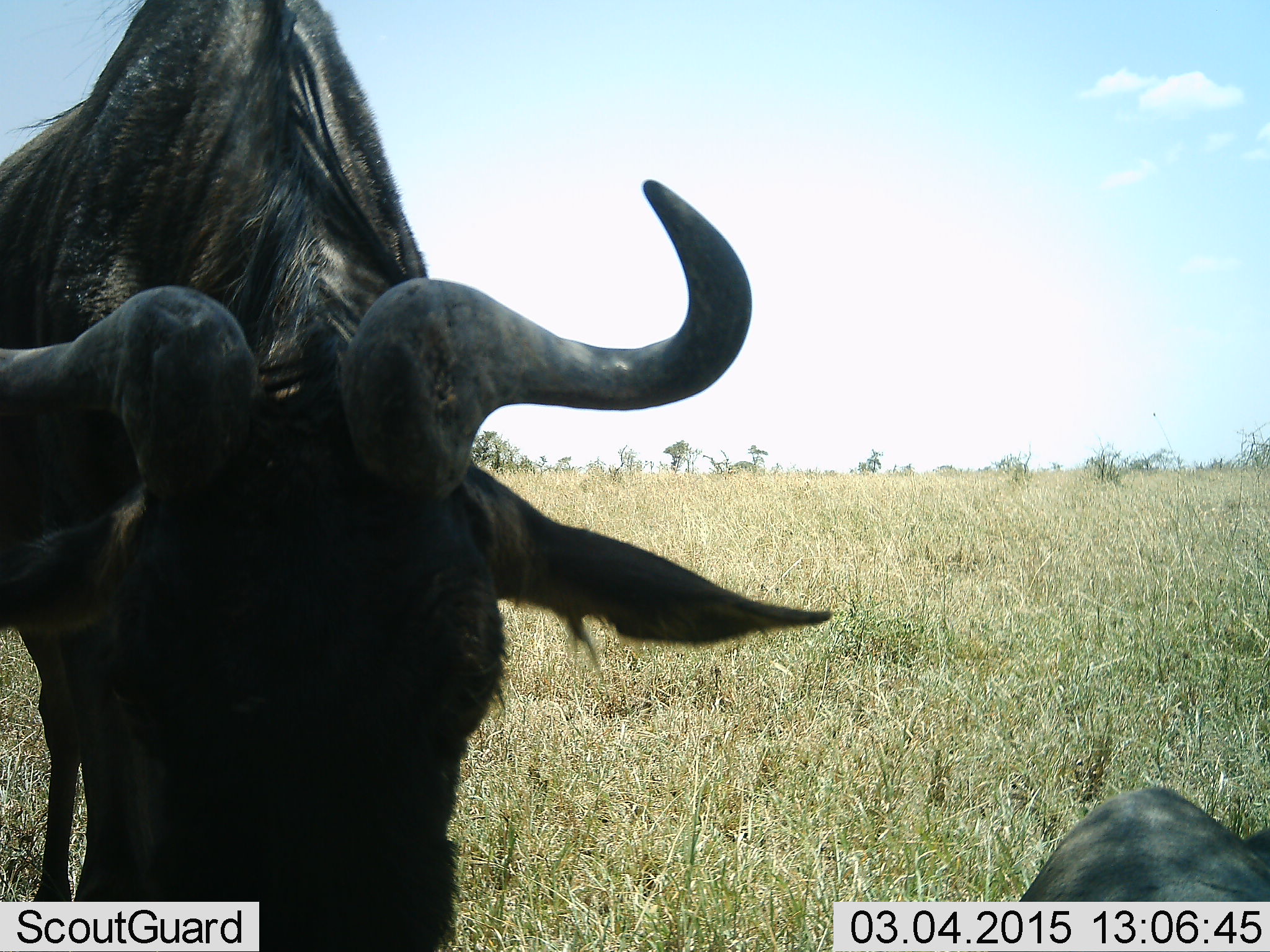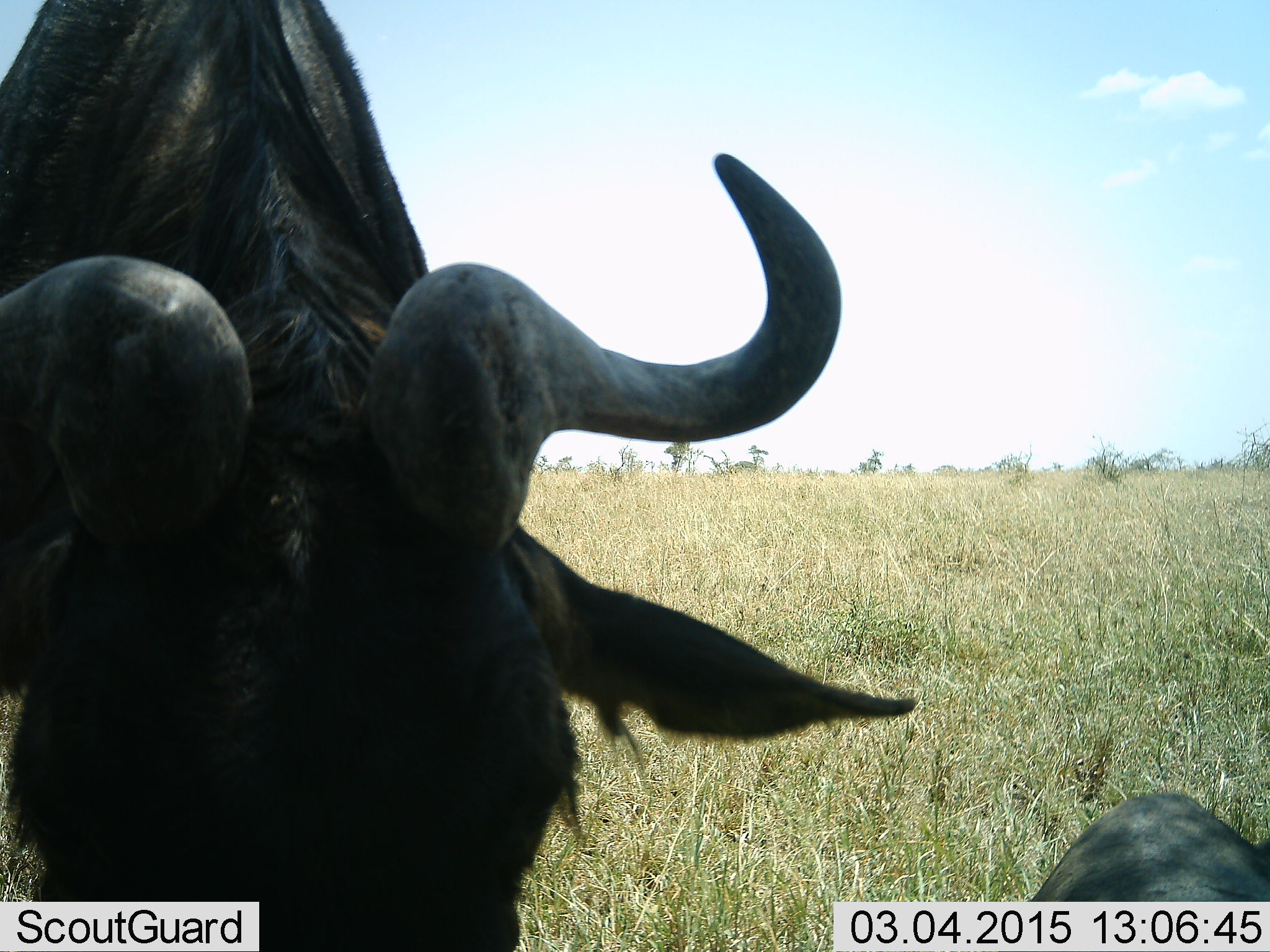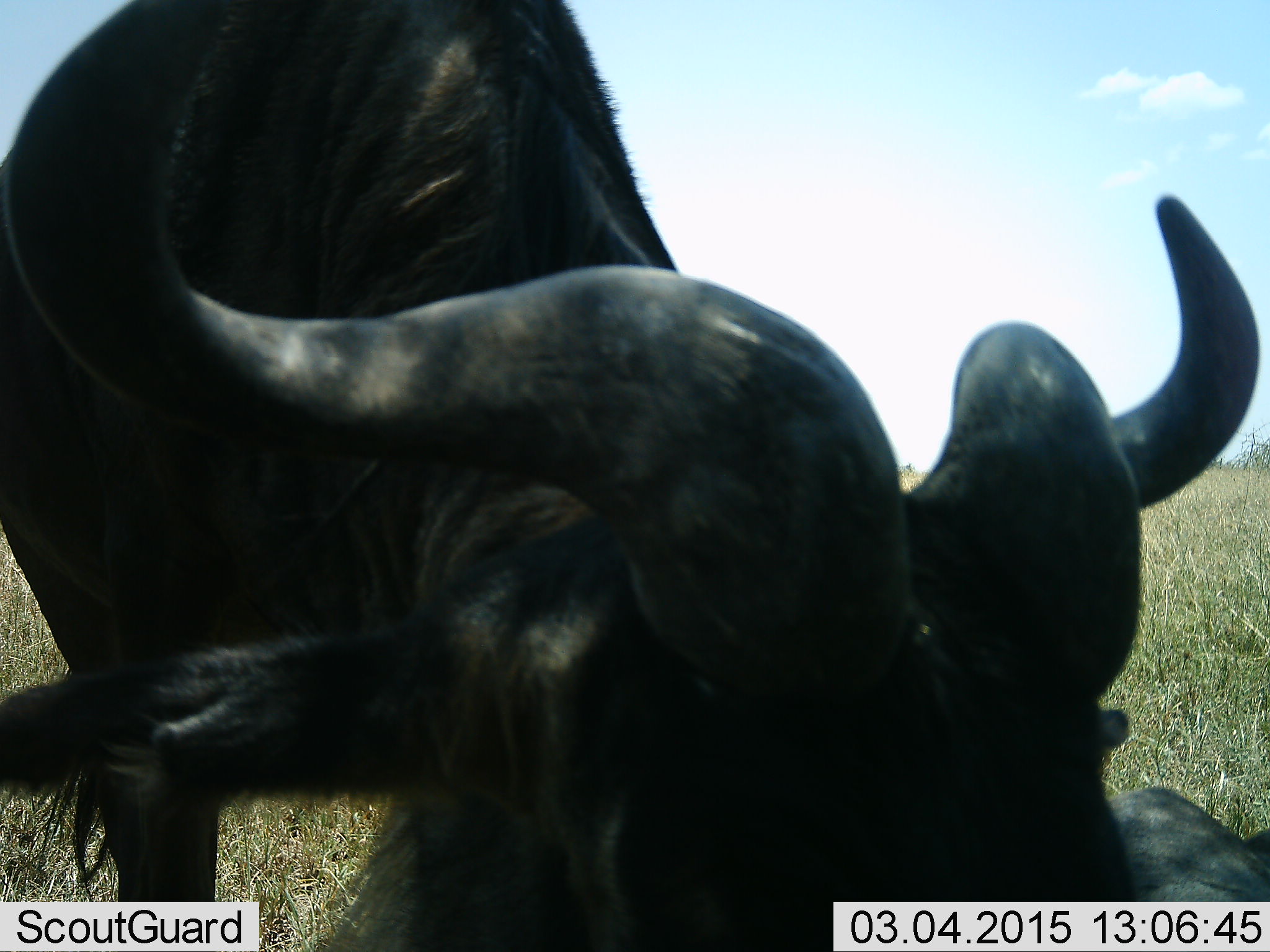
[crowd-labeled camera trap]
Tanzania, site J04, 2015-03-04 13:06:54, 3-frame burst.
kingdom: Animalia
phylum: Chordata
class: Mammalia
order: Artiodactyla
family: Bovidae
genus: Connochaetes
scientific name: Connochaetes taurinus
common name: blue wildebeest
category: wildebeest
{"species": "wildebeest (blue wildebeest) (Connochaetes taurinus)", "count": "2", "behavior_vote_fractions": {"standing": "40%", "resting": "80%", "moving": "60%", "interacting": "10%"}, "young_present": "0%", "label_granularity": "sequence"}